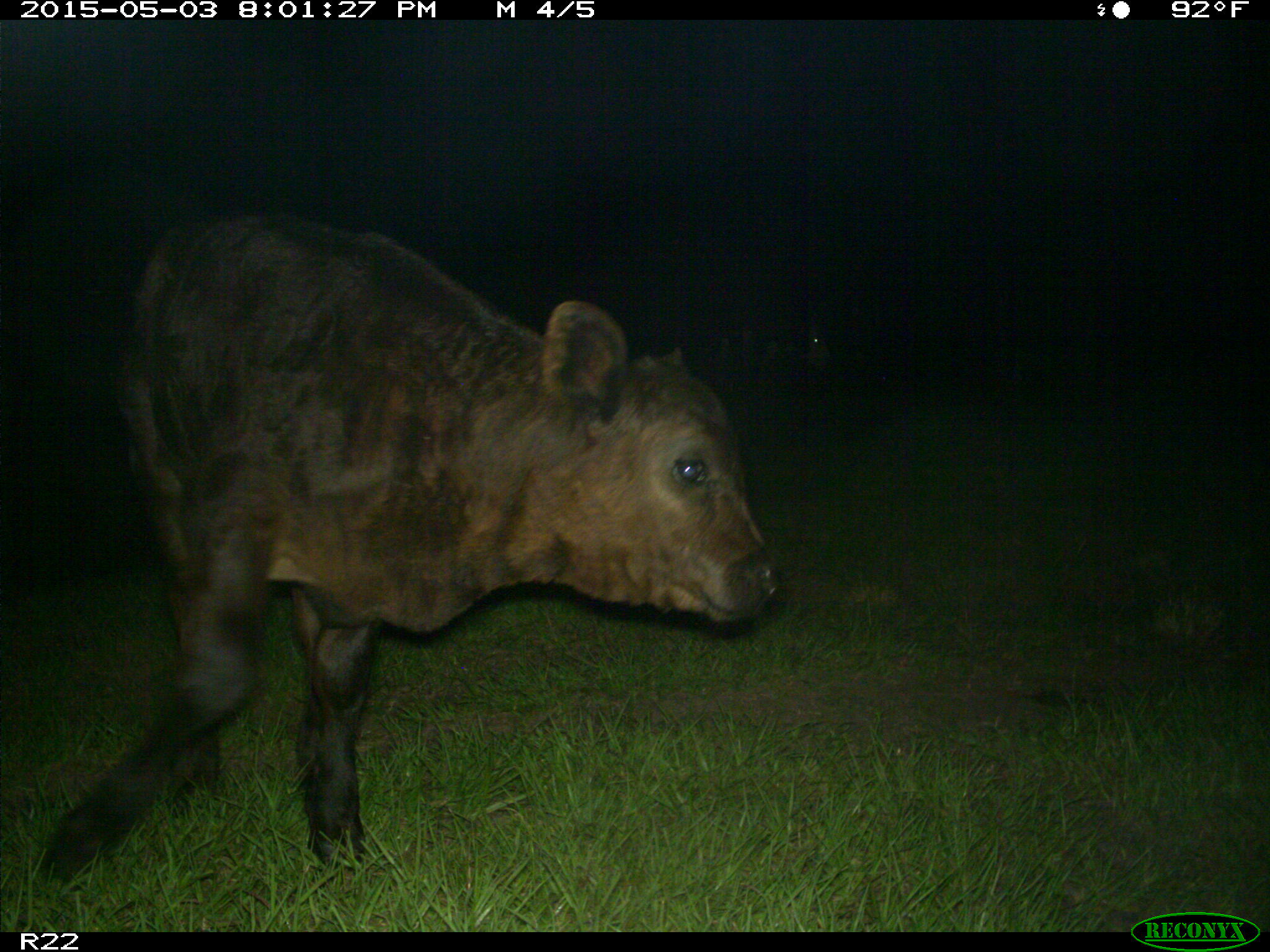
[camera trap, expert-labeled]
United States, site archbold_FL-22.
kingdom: Animalia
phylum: Chordata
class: Mammalia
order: Artiodactyla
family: Bovidae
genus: Bos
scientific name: Bos taurus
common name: domestic cow